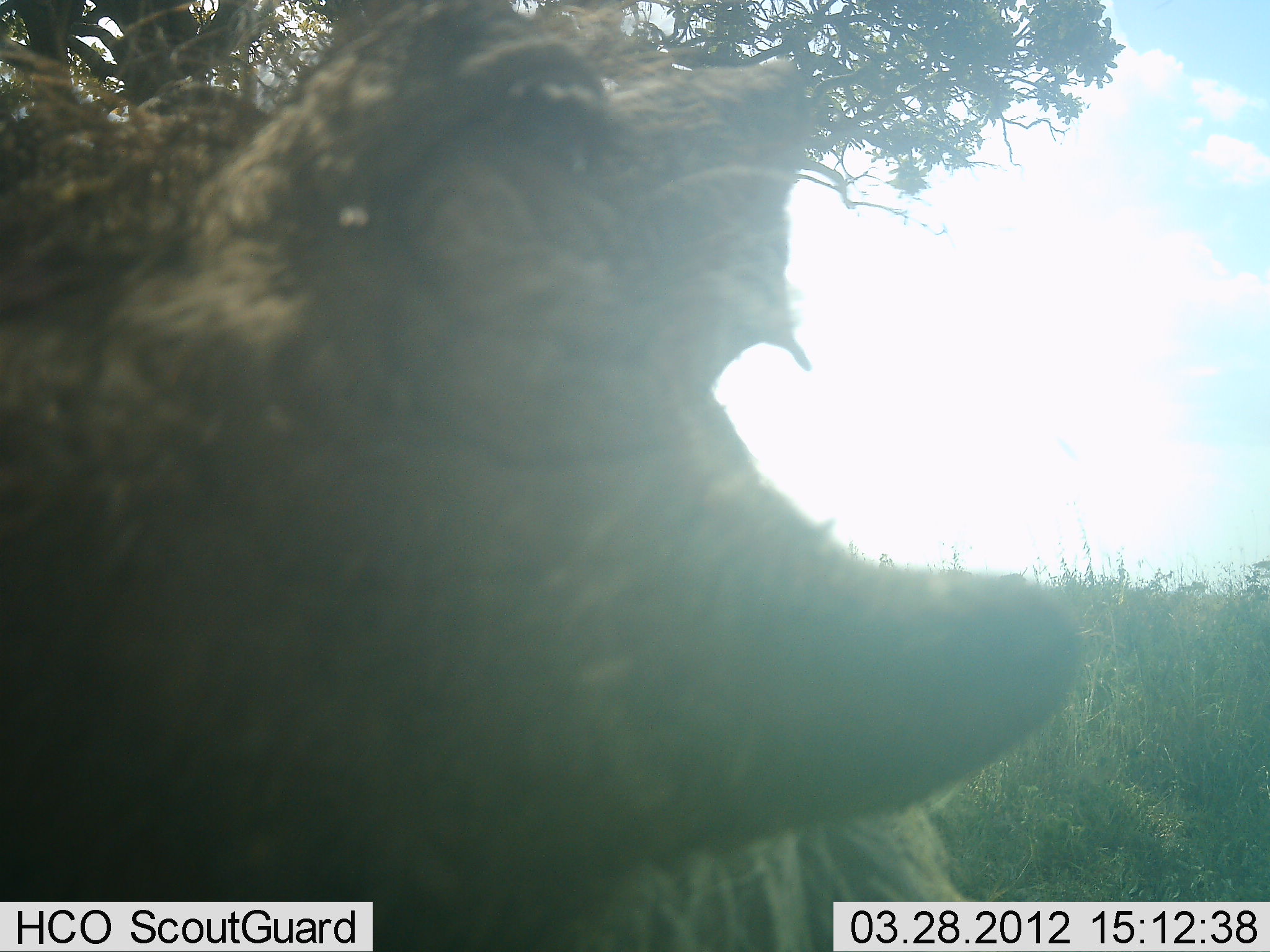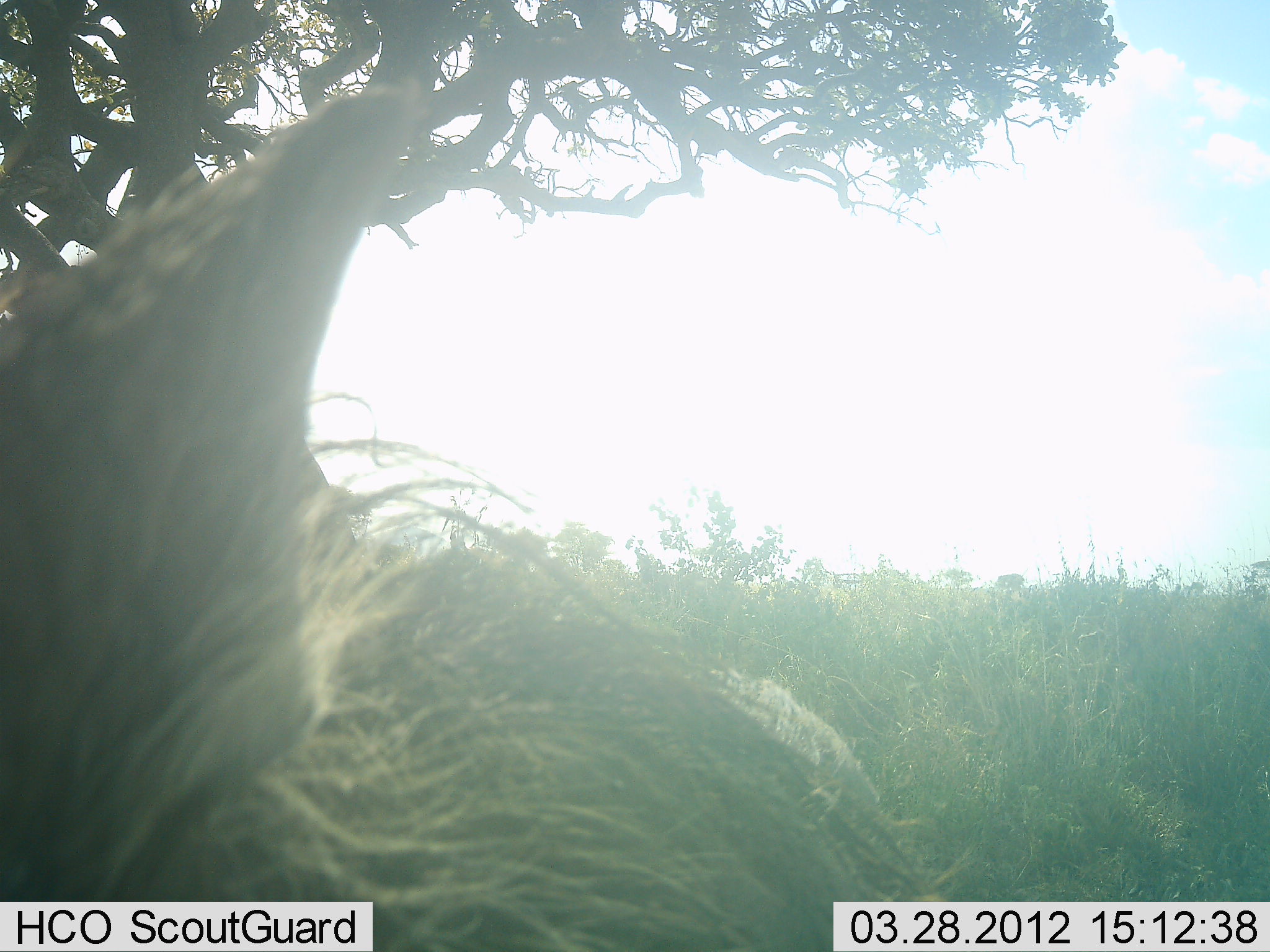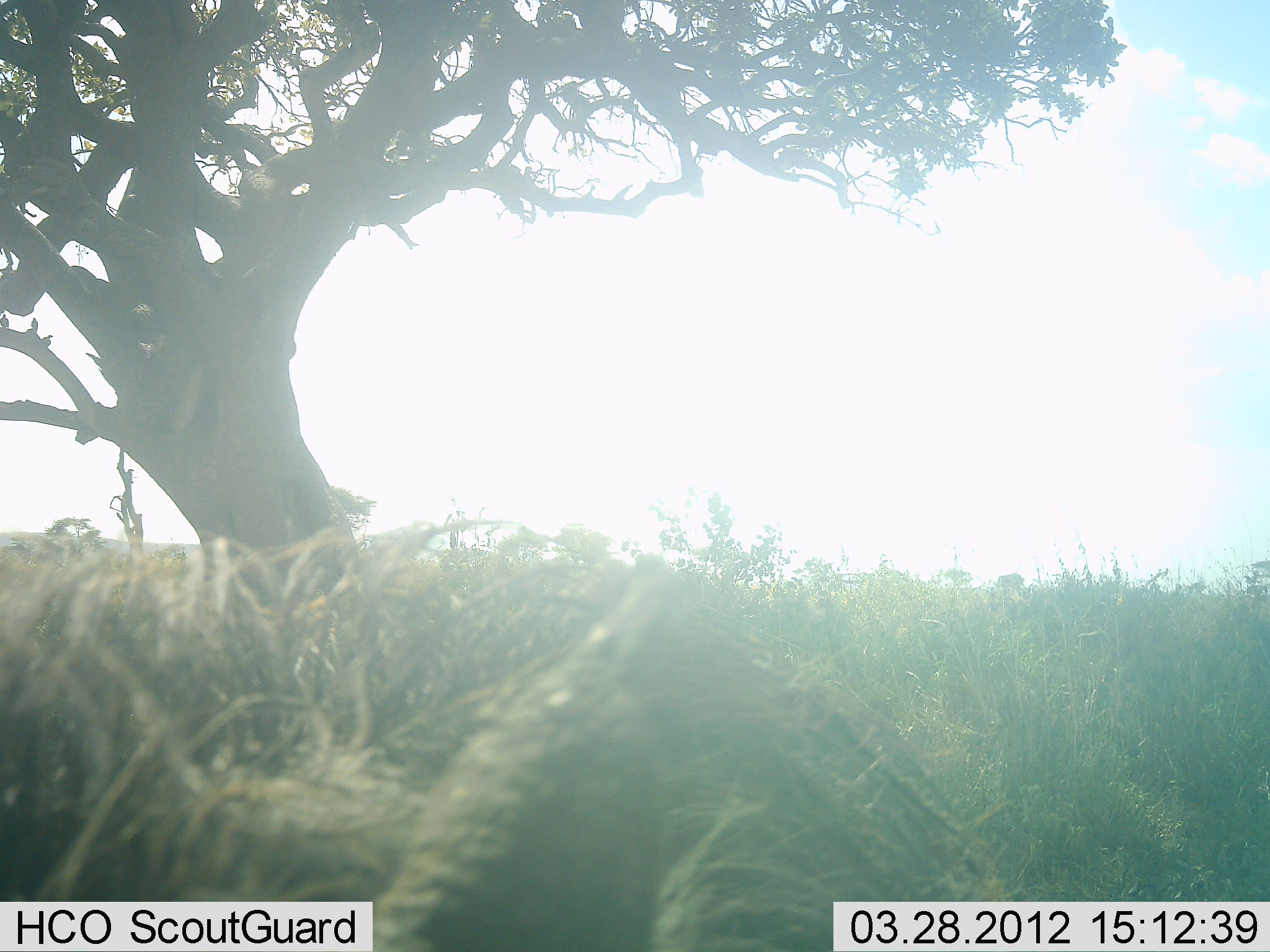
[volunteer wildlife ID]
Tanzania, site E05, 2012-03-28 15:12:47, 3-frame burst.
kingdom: Animalia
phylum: Chordata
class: Mammalia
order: Artiodactyla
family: Suidae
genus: Phacochoerus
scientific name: Phacochoerus africanus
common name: warthog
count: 1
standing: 69%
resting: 0%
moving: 31%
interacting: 0%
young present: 0%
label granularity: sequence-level